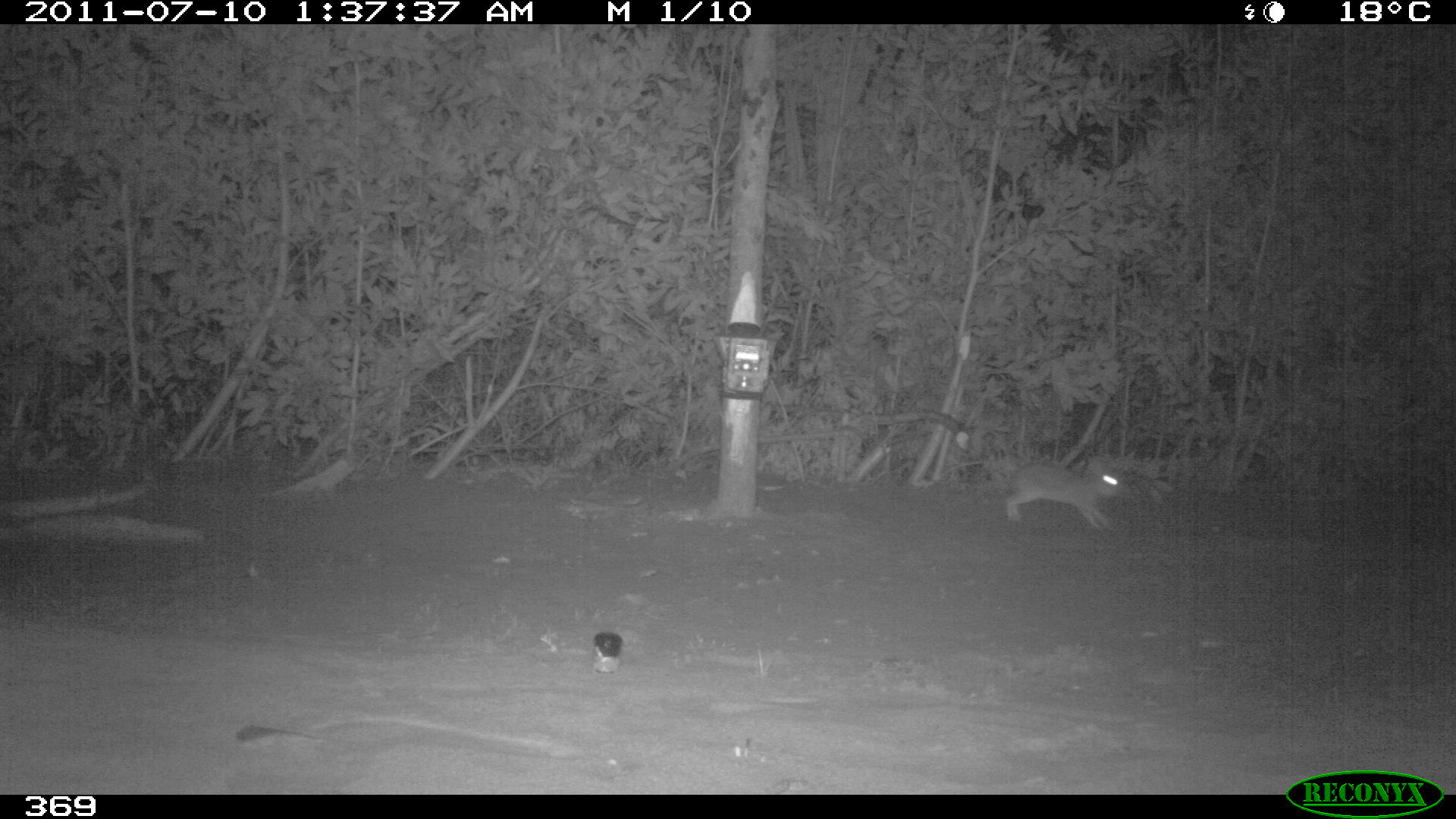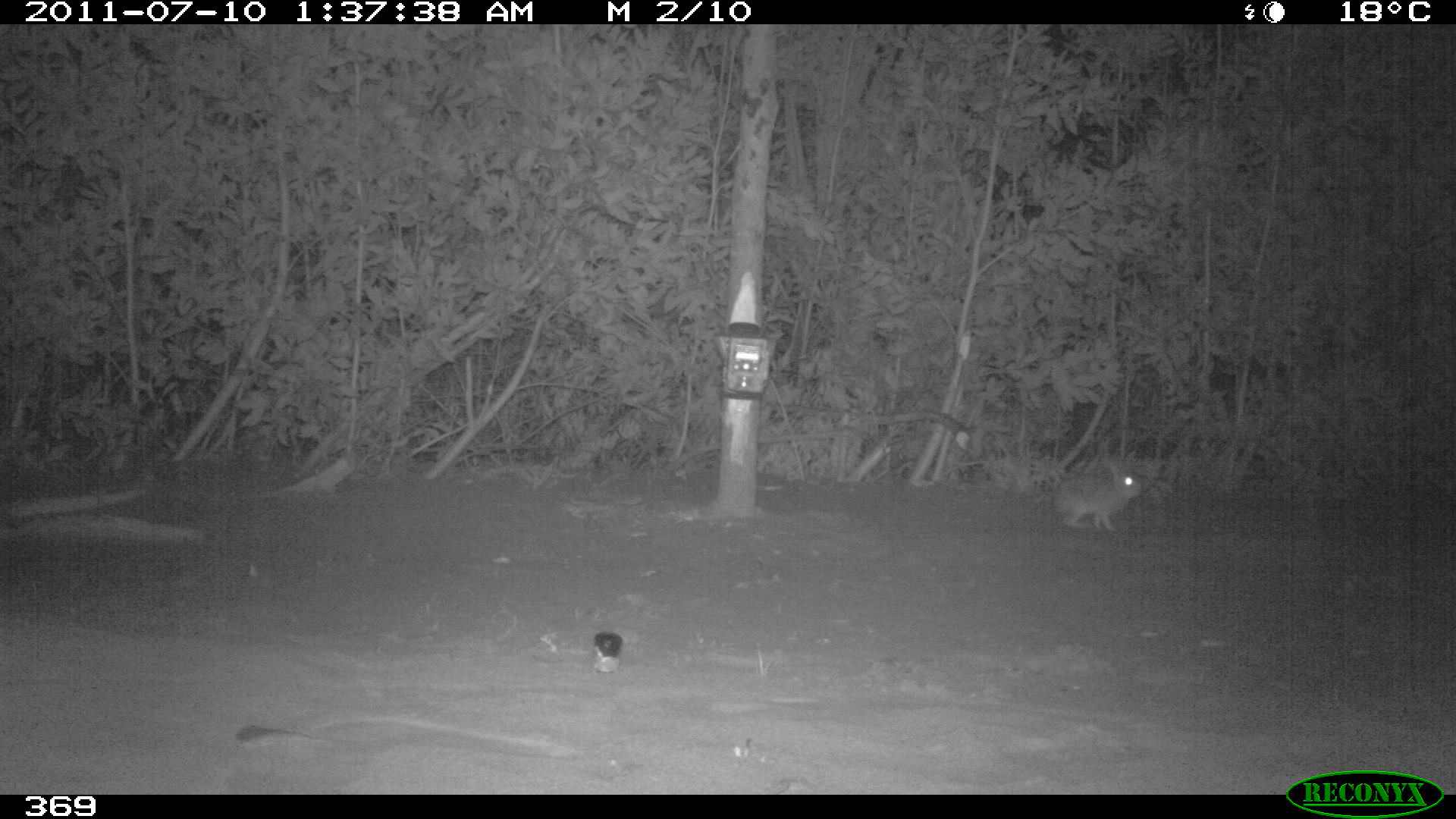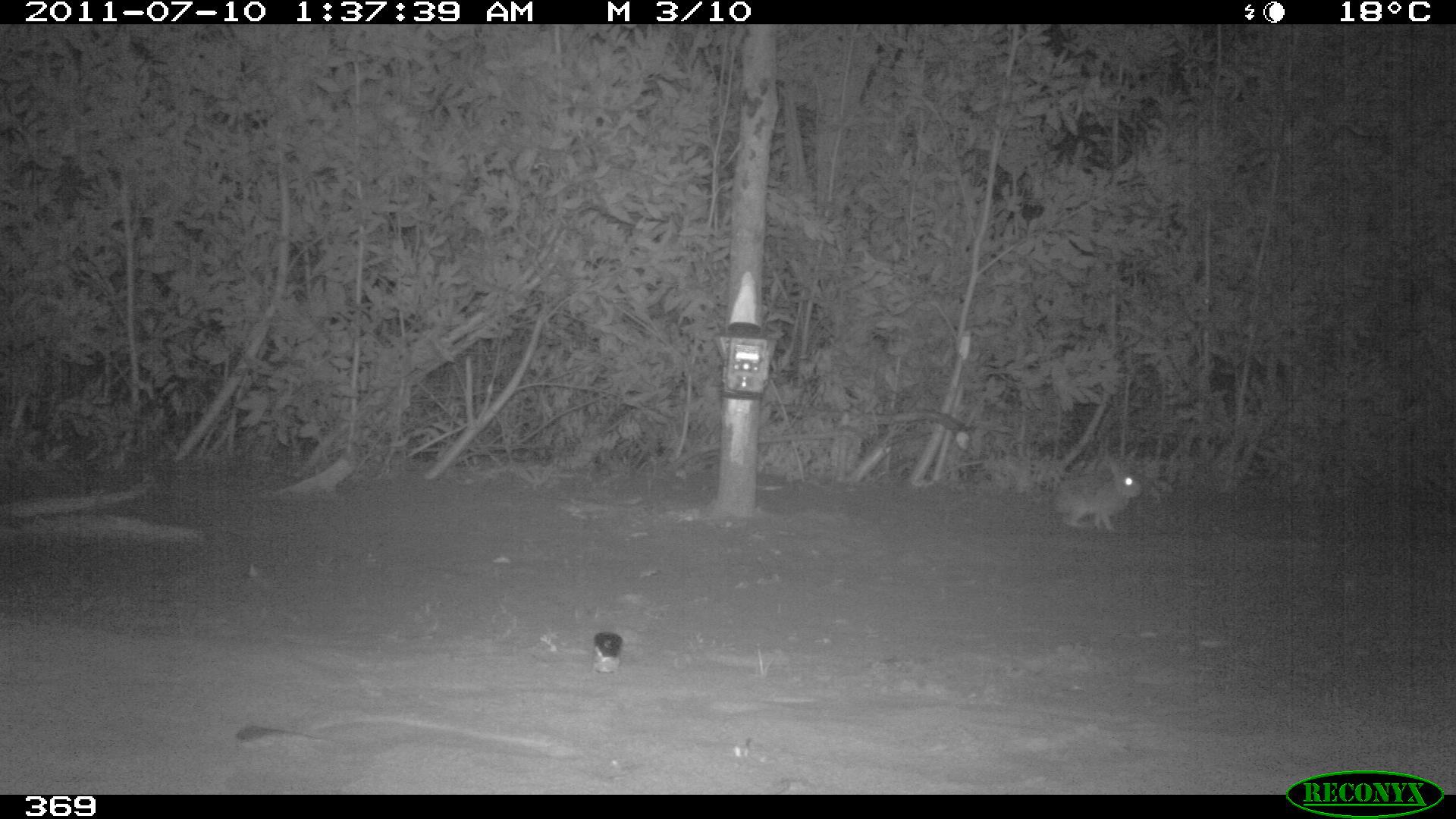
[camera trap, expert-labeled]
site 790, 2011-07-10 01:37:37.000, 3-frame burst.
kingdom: Animalia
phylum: Chordata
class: Mammalia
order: Lagomorpha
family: Leporidae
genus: Sylvilagus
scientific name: Sylvilagus brasiliensis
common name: tapeti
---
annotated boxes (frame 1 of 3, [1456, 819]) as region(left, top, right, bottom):
sylvilagus brasiliensis: region(1001, 460, 1125, 528)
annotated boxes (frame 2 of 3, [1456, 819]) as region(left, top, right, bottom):
sylvilagus brasiliensis: region(1052, 456, 1143, 529)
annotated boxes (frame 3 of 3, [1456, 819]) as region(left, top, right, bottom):
sylvilagus brasiliensis: region(1052, 456, 1142, 528)